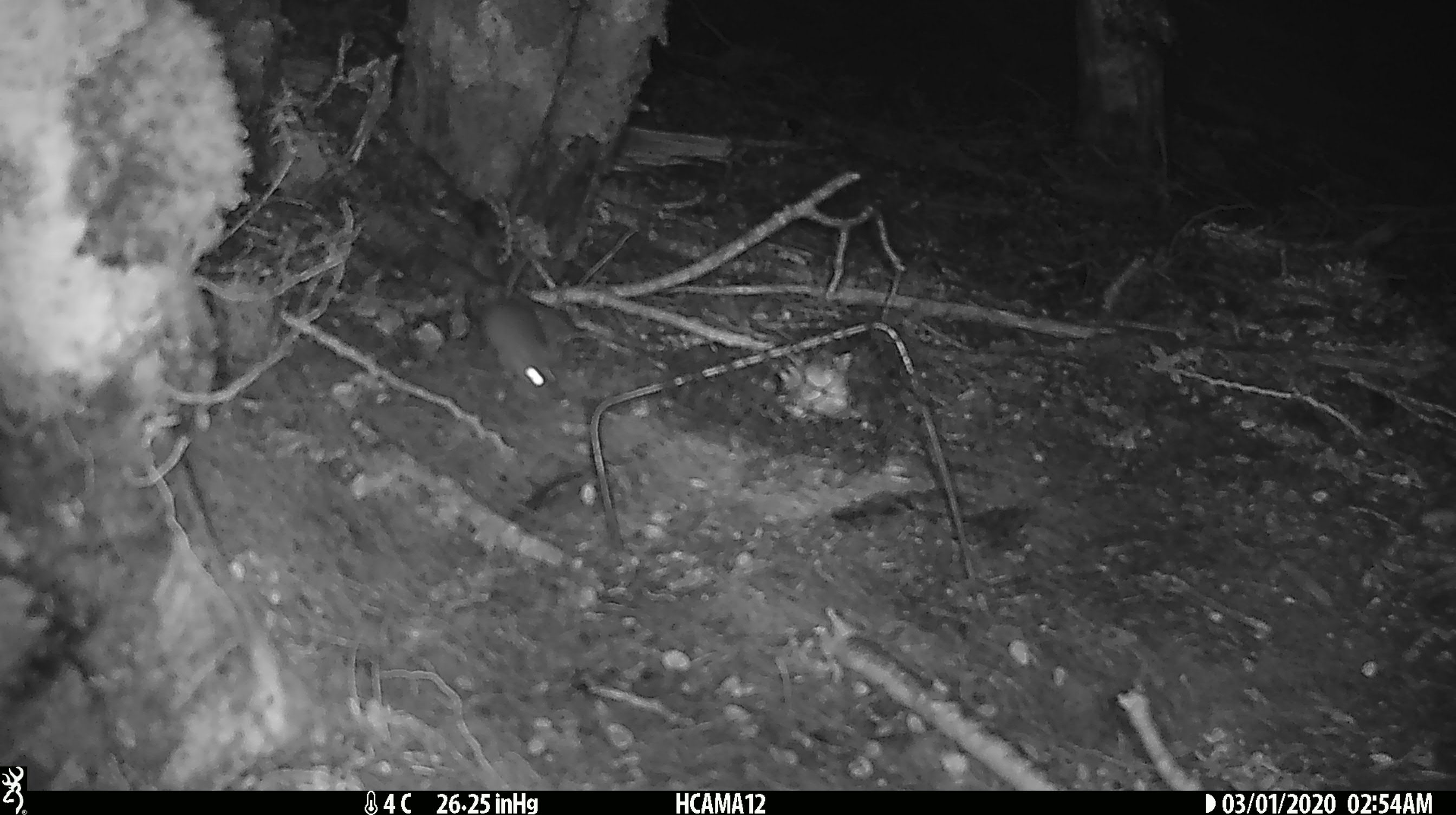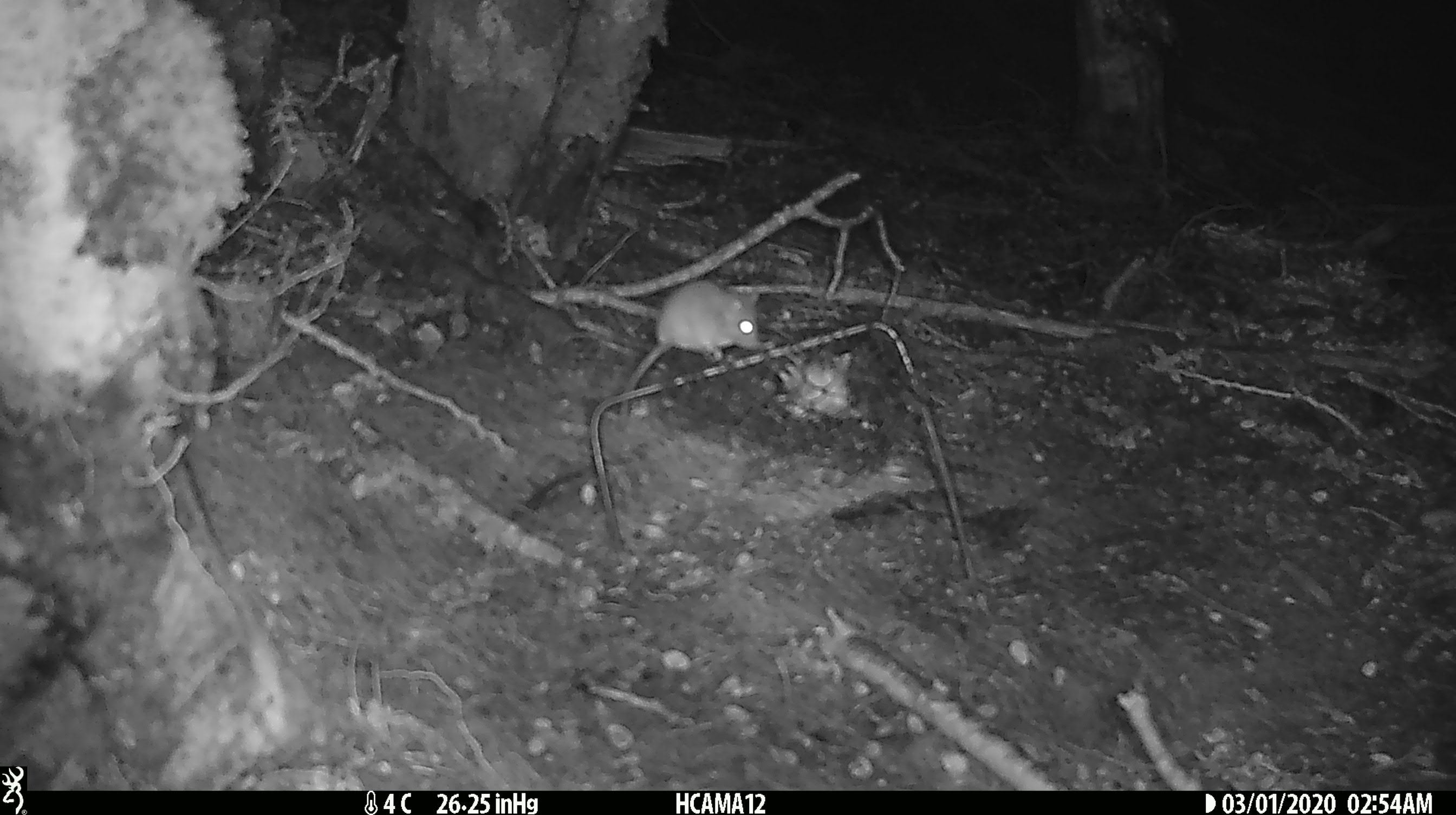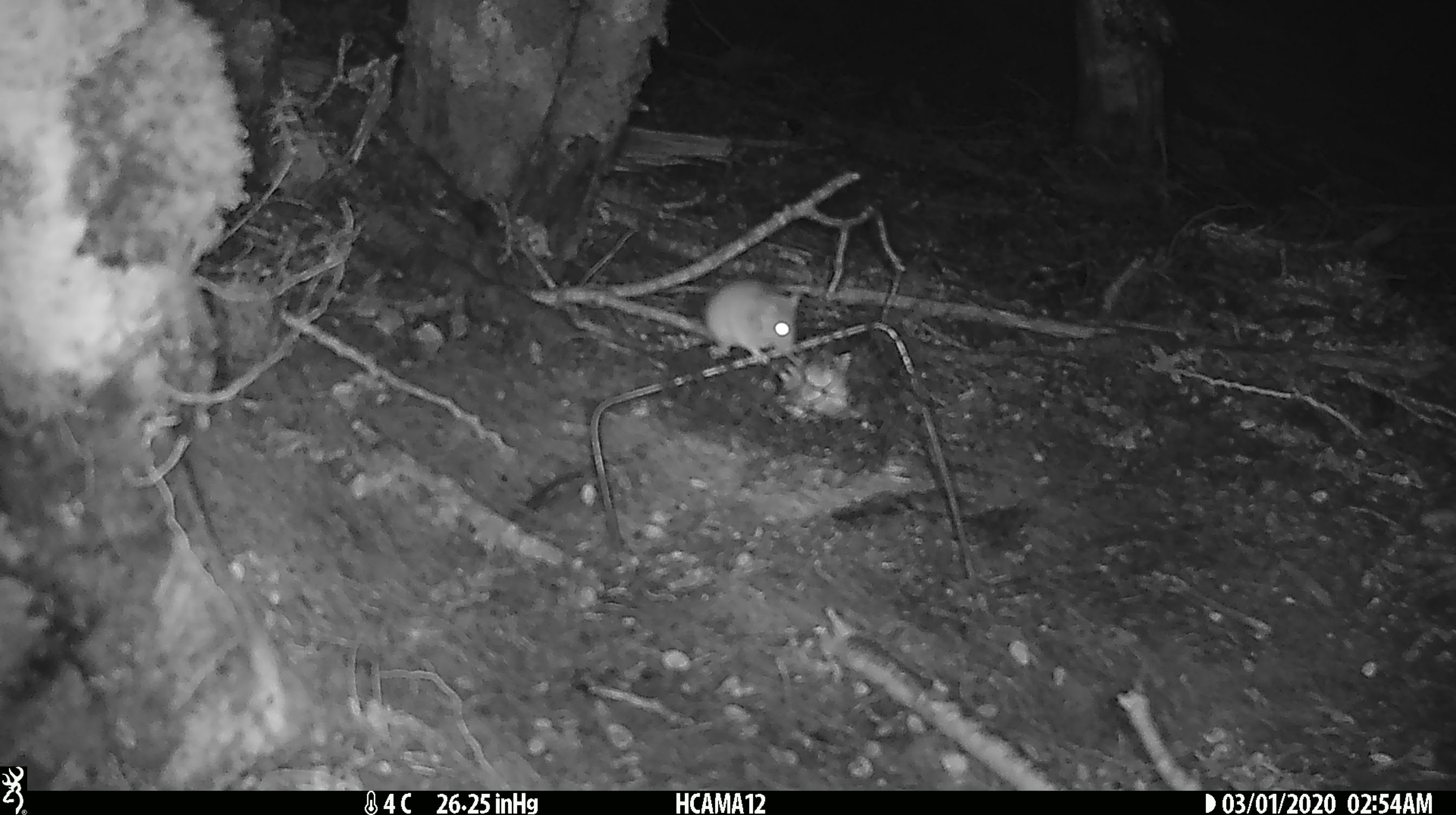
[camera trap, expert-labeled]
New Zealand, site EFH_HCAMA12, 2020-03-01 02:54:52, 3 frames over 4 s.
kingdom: Animalia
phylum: Chordata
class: Mammalia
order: Rodentia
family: Muridae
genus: Mus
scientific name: Mus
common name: mouse